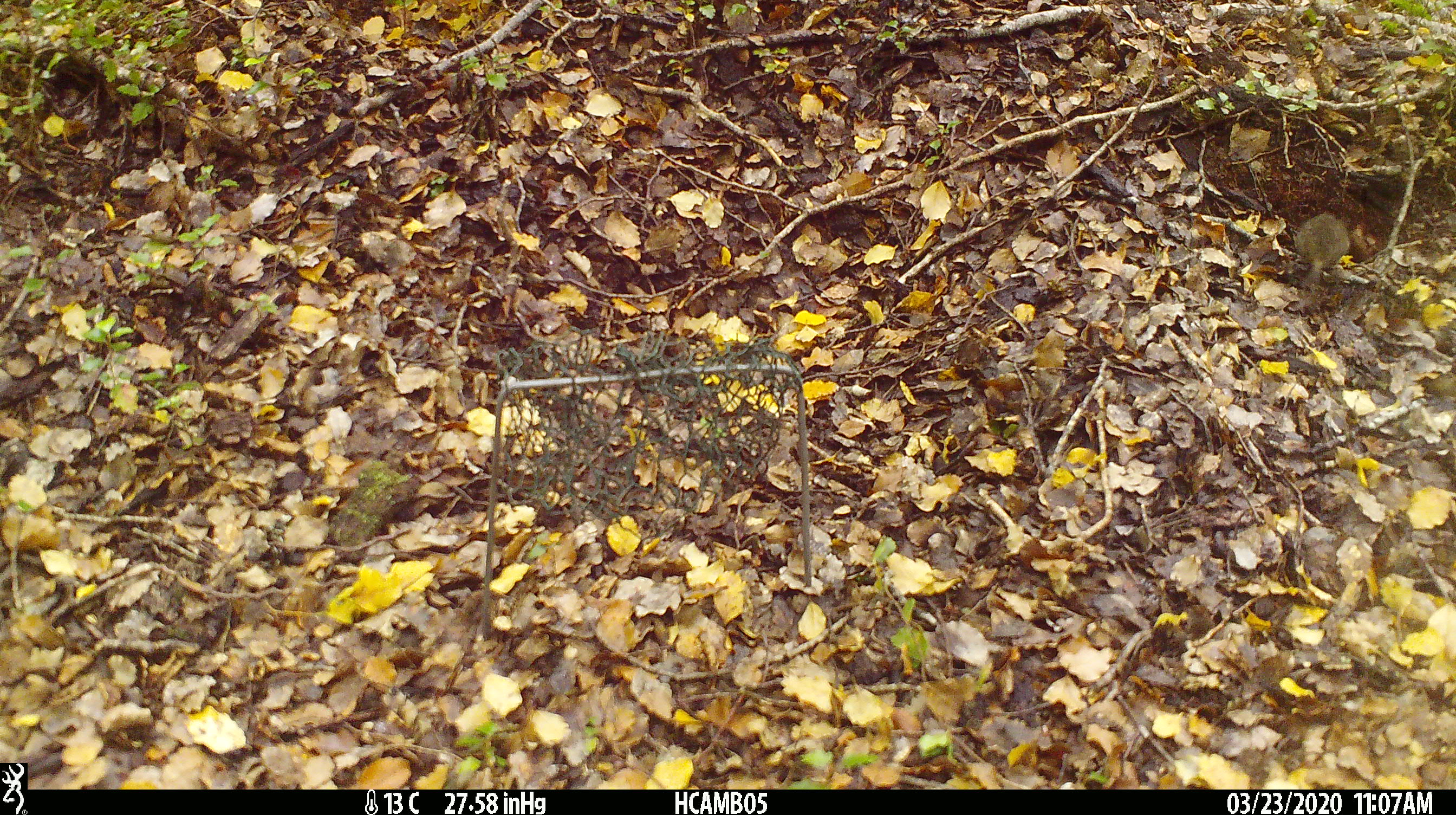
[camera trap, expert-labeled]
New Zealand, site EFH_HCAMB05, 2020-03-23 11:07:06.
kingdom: Animalia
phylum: Chordata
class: Mammalia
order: Rodentia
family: Muridae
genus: Mus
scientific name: Mus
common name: mouse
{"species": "mouse (Mus)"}